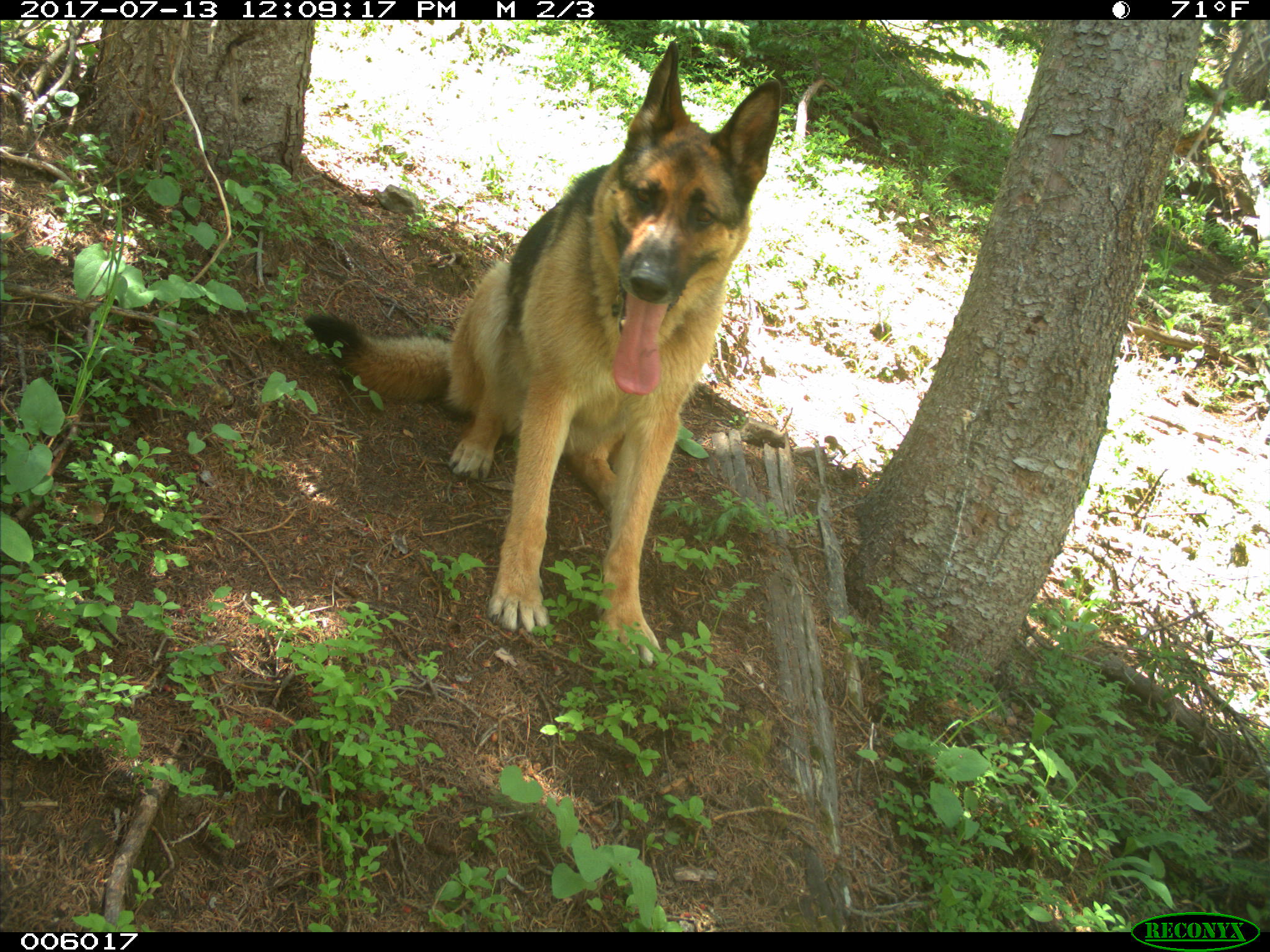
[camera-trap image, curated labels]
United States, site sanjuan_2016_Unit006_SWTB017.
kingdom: Animalia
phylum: Chordata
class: Mammalia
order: Carnivora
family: Canidae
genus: Canis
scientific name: Canis familiaris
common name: domestic dog